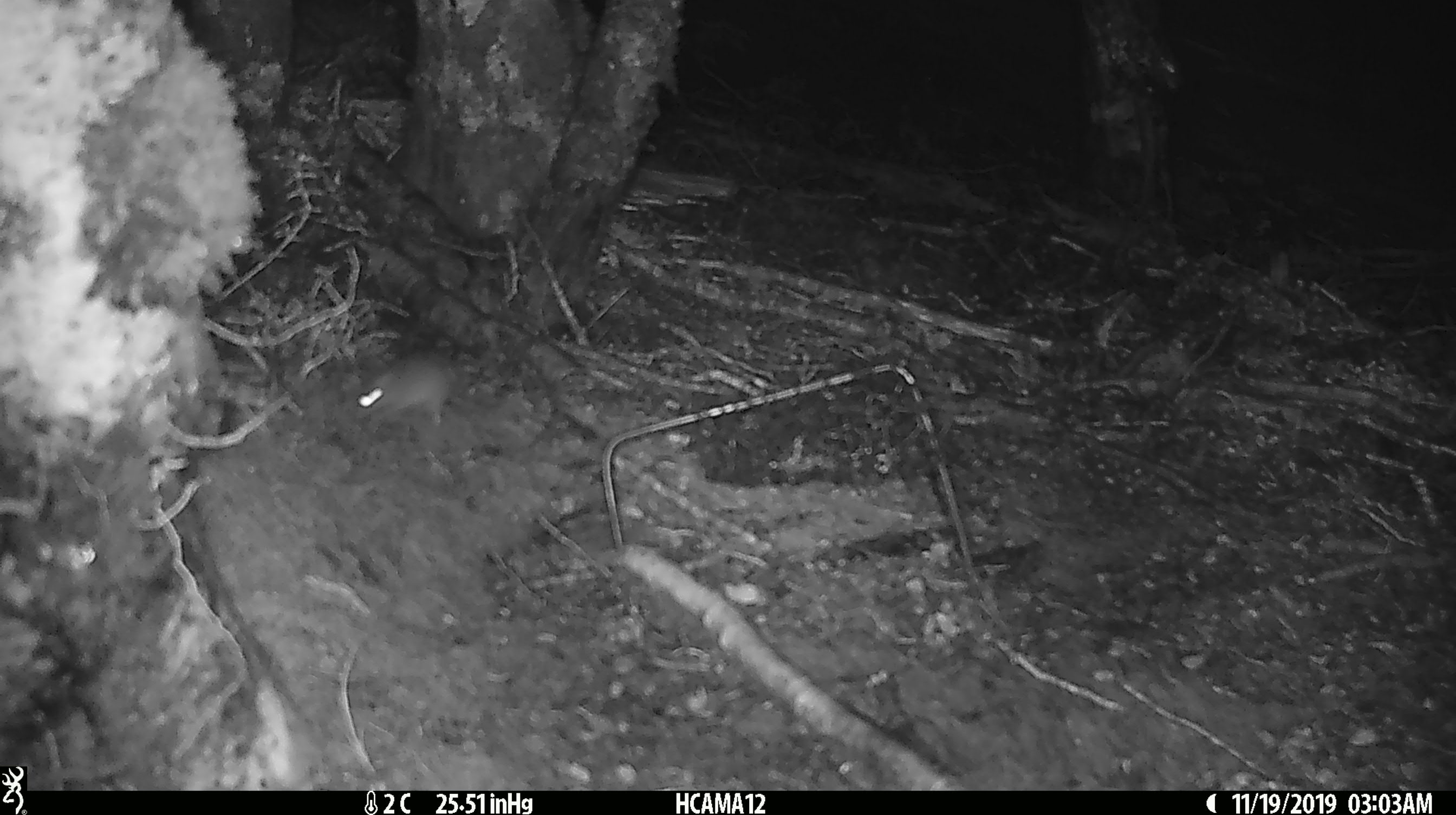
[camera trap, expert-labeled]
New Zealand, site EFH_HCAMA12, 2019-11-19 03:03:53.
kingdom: Animalia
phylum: Chordata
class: Mammalia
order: Rodentia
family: Muridae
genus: Mus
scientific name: Mus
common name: mouse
Mouse (Mus).